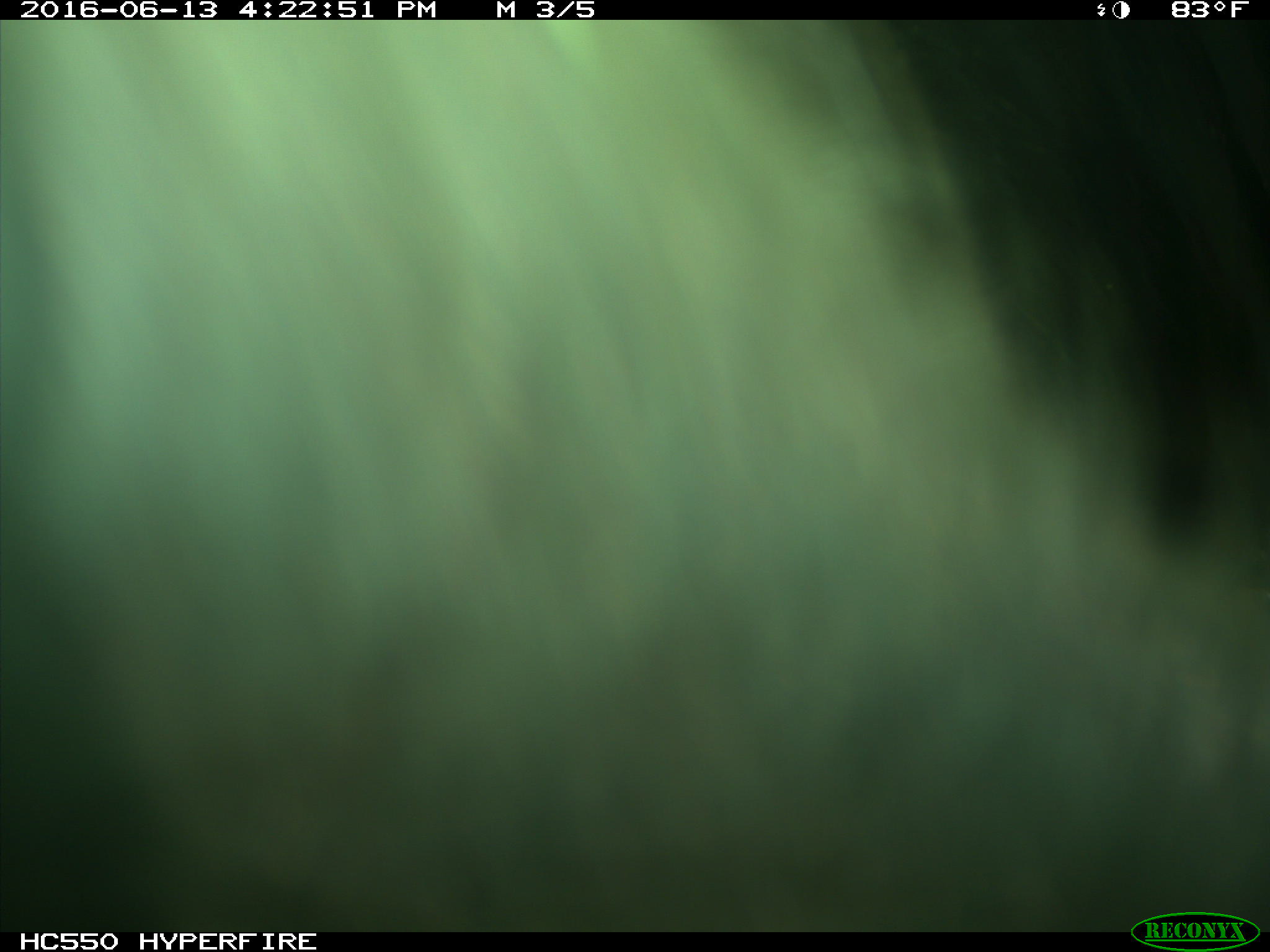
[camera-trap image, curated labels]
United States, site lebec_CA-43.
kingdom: Animalia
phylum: Chordata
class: Mammalia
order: Artiodactyla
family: Bovidae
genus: Bos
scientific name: Bos taurus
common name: domestic cow